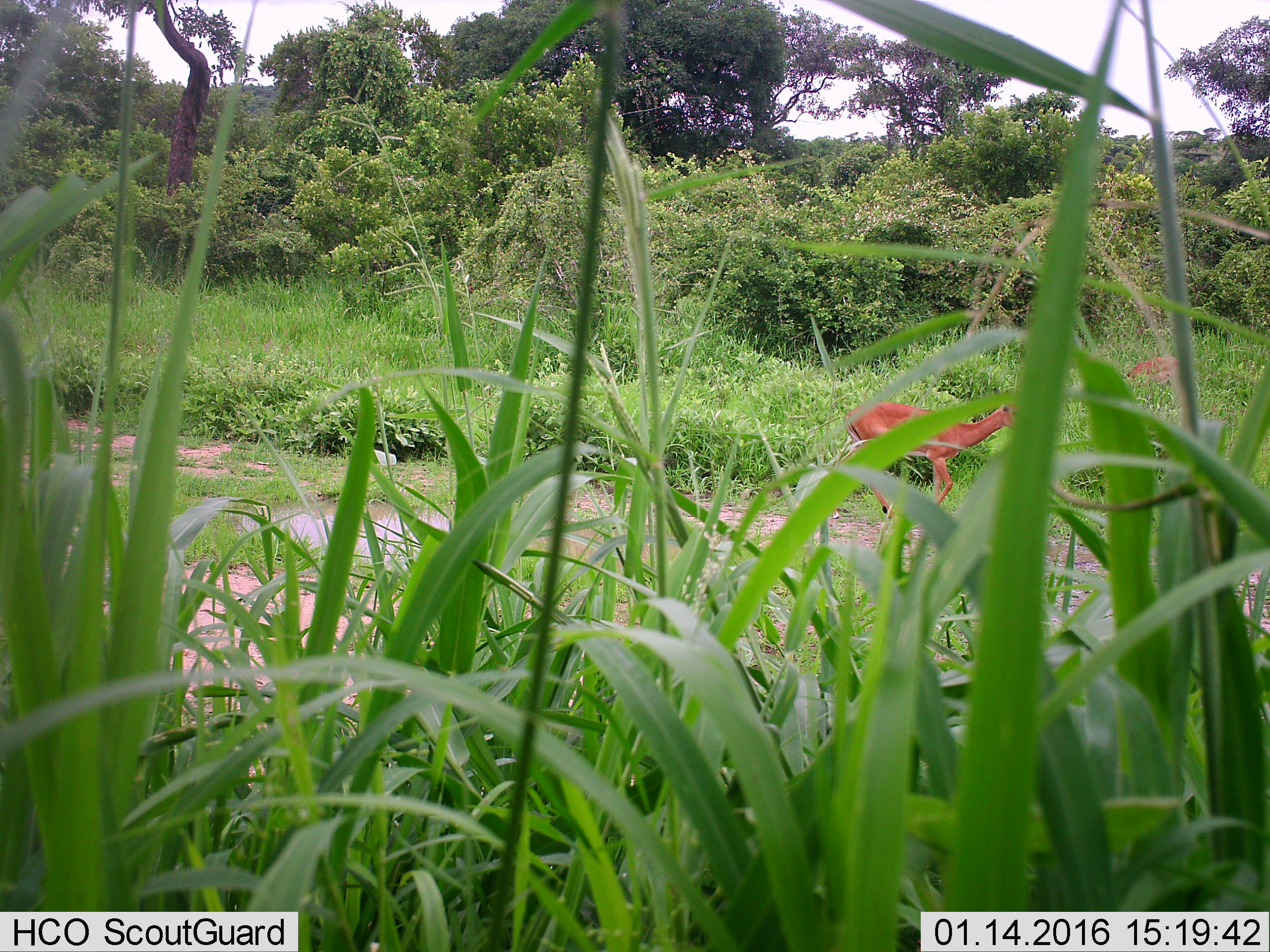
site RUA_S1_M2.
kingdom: Animalia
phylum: Chordata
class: Mammalia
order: Artiodactyla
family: Bovidae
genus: Aepyceros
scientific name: Aepyceros melampus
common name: impala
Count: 2.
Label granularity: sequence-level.